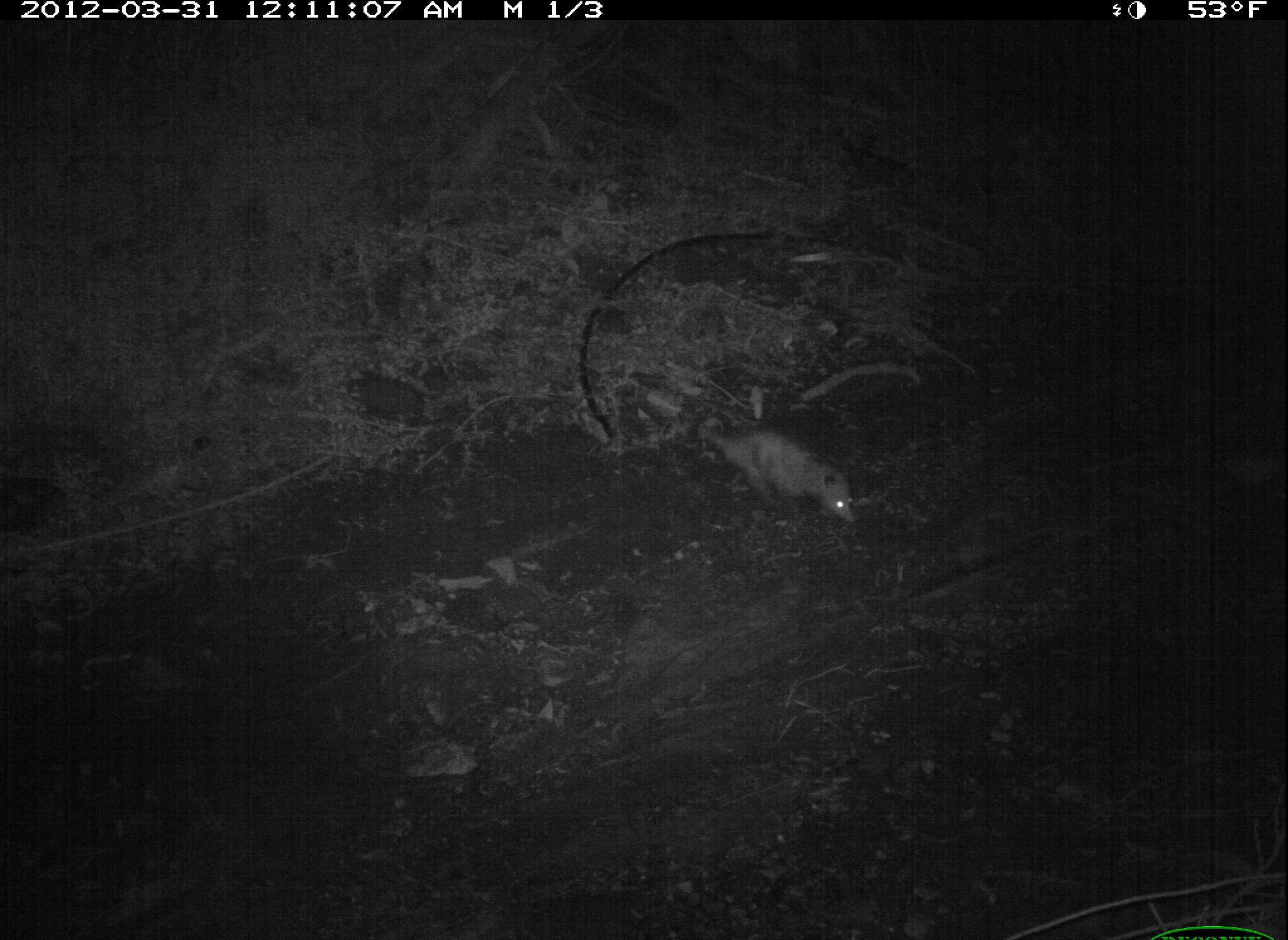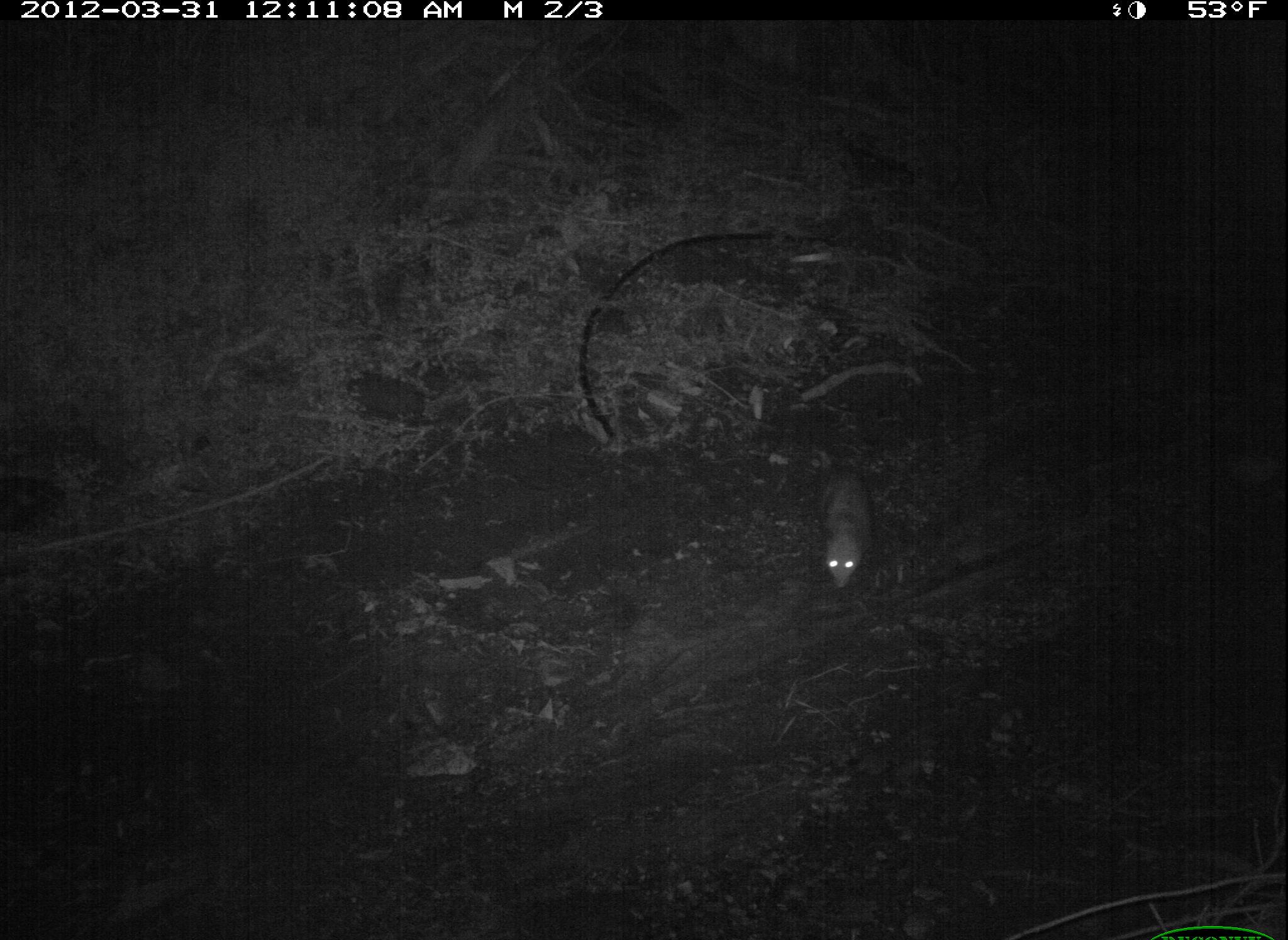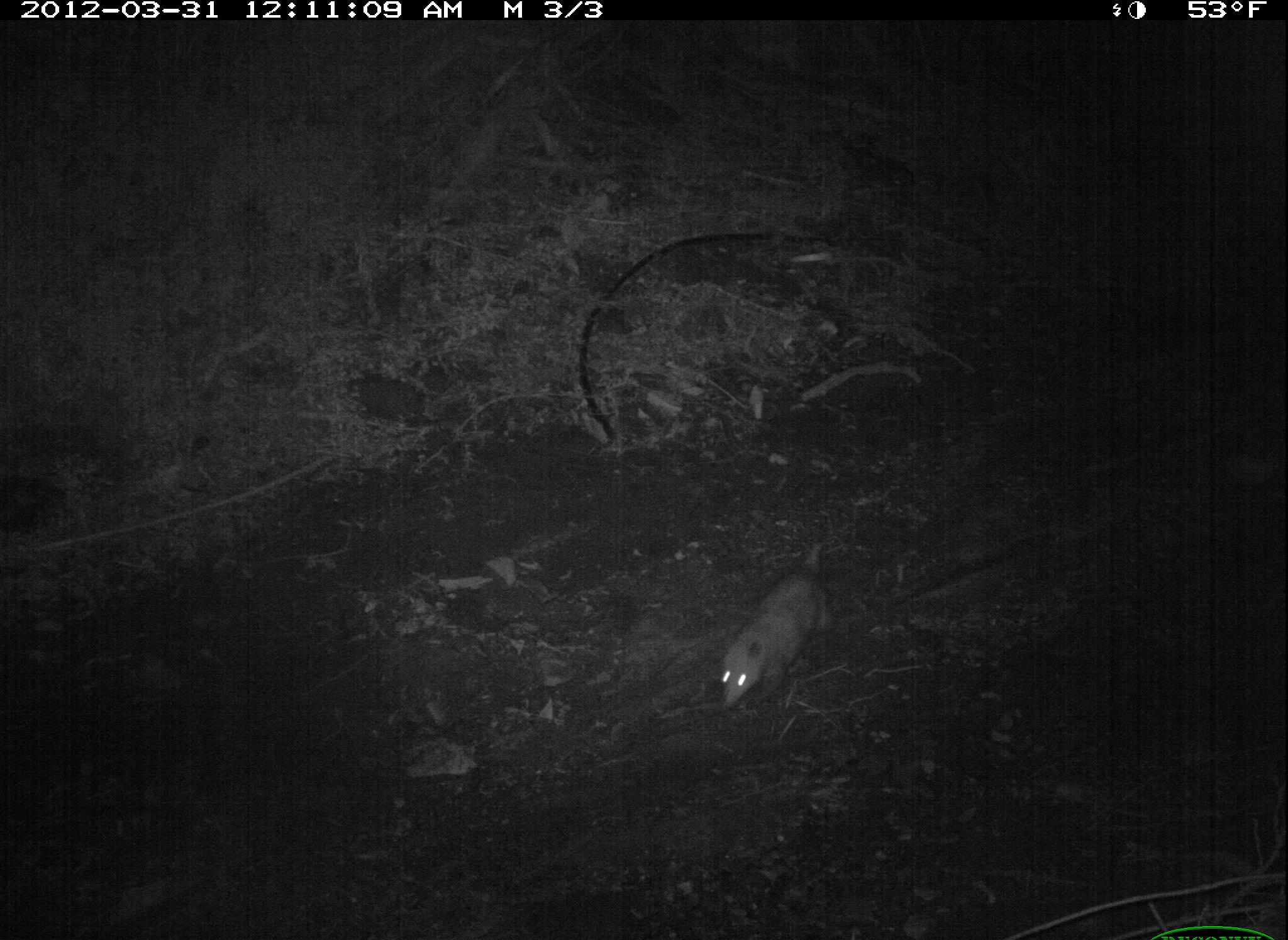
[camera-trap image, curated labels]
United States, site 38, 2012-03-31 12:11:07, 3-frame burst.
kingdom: Animalia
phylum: Chordata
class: Mammalia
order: Didelphimorphia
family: Didelphidae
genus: Didelphis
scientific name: Didelphis virginiana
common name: virginia opossum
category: opossum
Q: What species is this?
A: Opossum (virginia opossum) (Didelphis virginiana).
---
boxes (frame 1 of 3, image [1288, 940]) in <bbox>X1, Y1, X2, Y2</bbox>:
opossum: <bbox>679, 406, 865, 540</bbox>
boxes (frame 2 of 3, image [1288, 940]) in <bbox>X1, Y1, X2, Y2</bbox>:
opossum: <bbox>802, 437, 884, 601</bbox>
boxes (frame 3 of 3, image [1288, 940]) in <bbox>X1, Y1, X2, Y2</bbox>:
opossum: <bbox>687, 533, 842, 720</bbox>